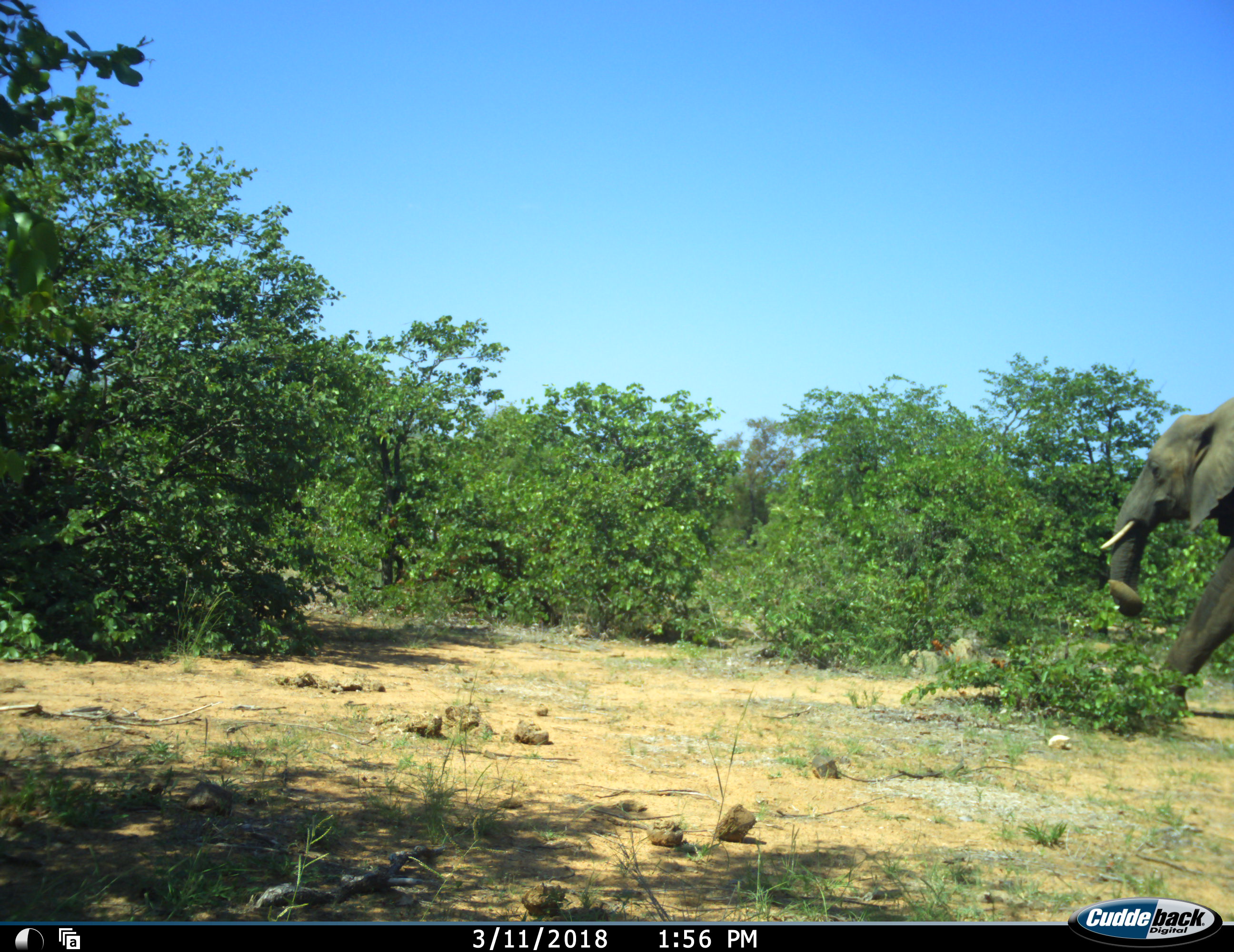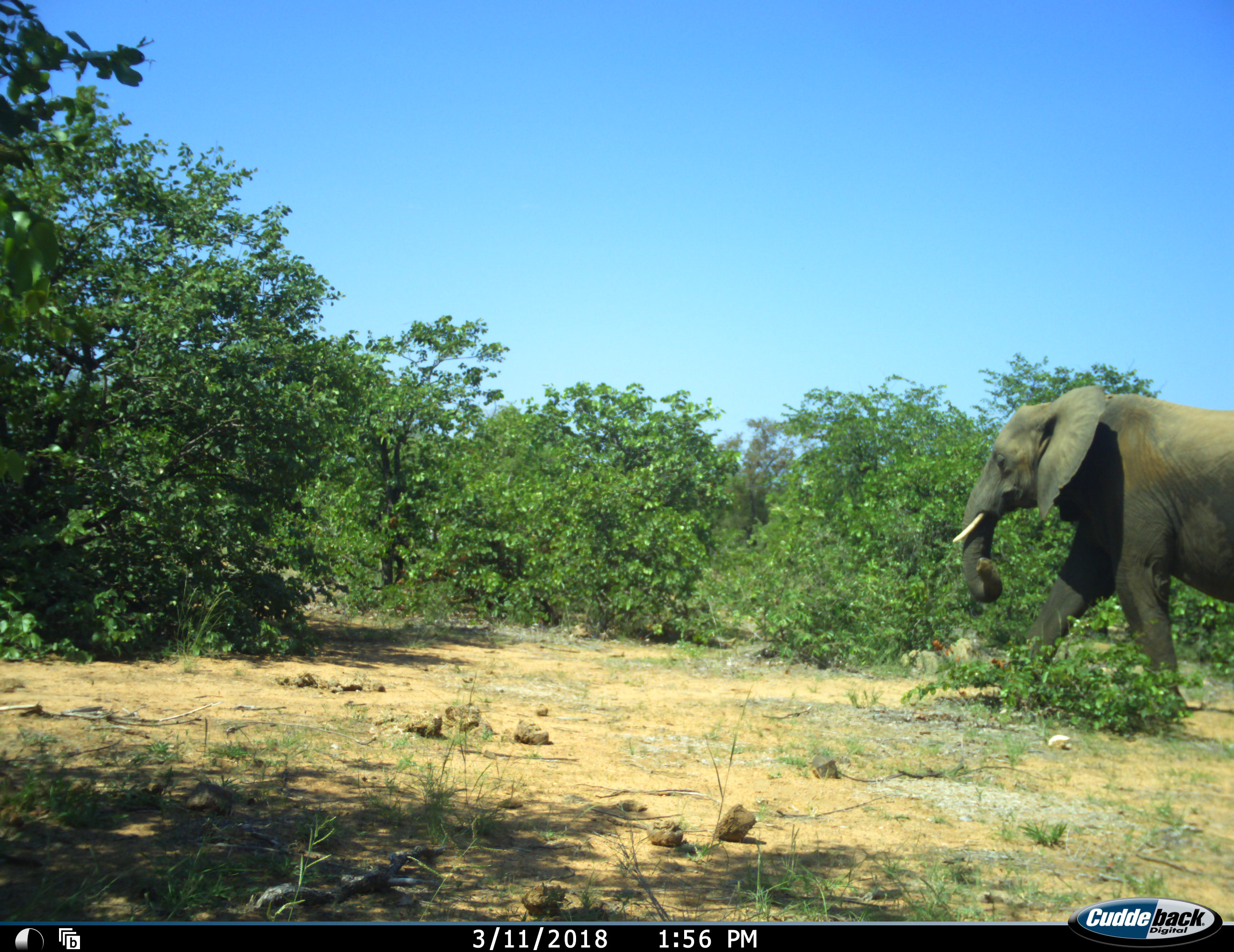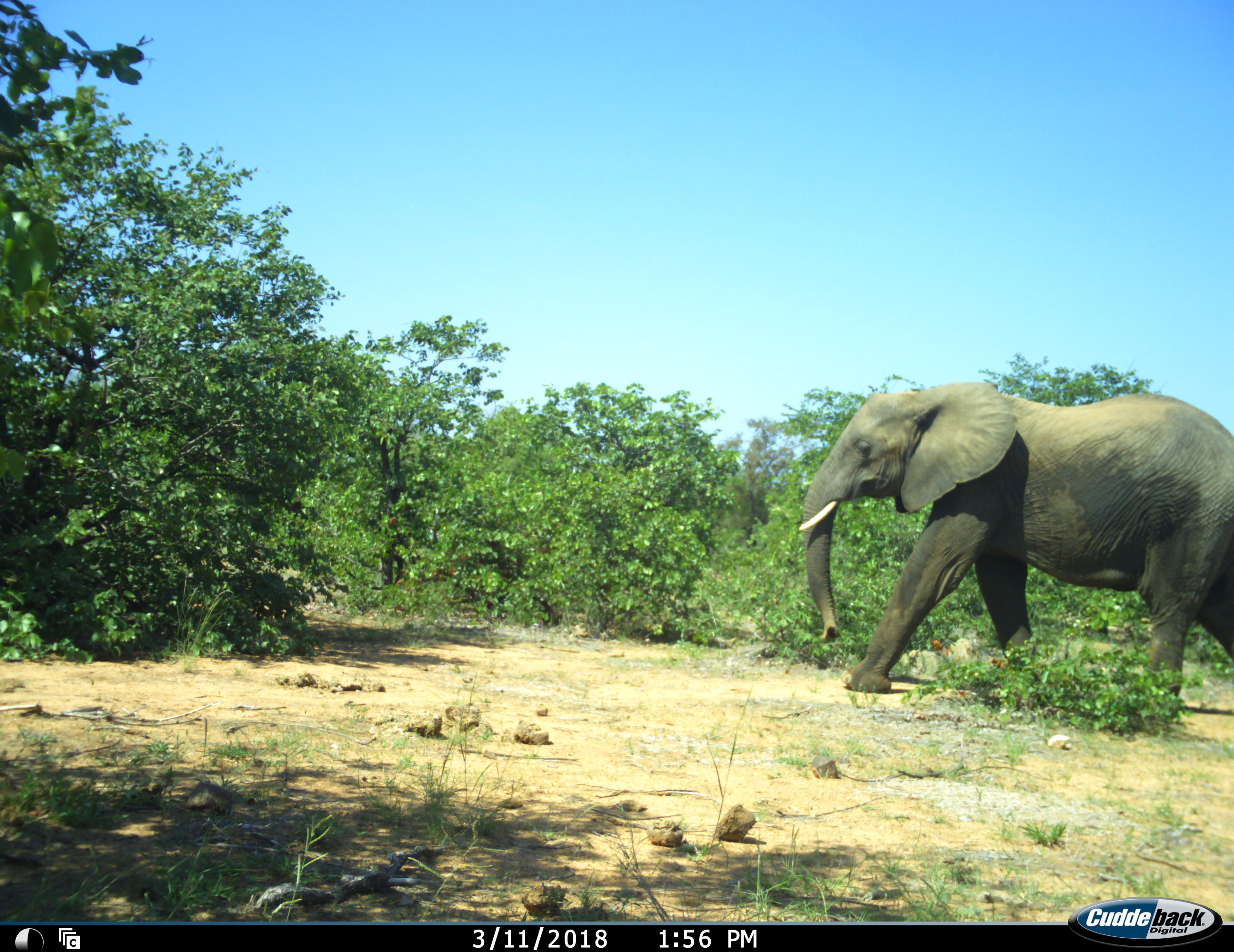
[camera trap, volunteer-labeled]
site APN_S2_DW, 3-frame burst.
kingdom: Animalia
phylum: Chordata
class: Mammalia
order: Proboscidea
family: Elephantidae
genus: Loxodonta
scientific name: Loxodonta africana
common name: african bush elephant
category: elephant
Elephant (african bush elephant) (Loxodonta africana), count 1. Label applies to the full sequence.